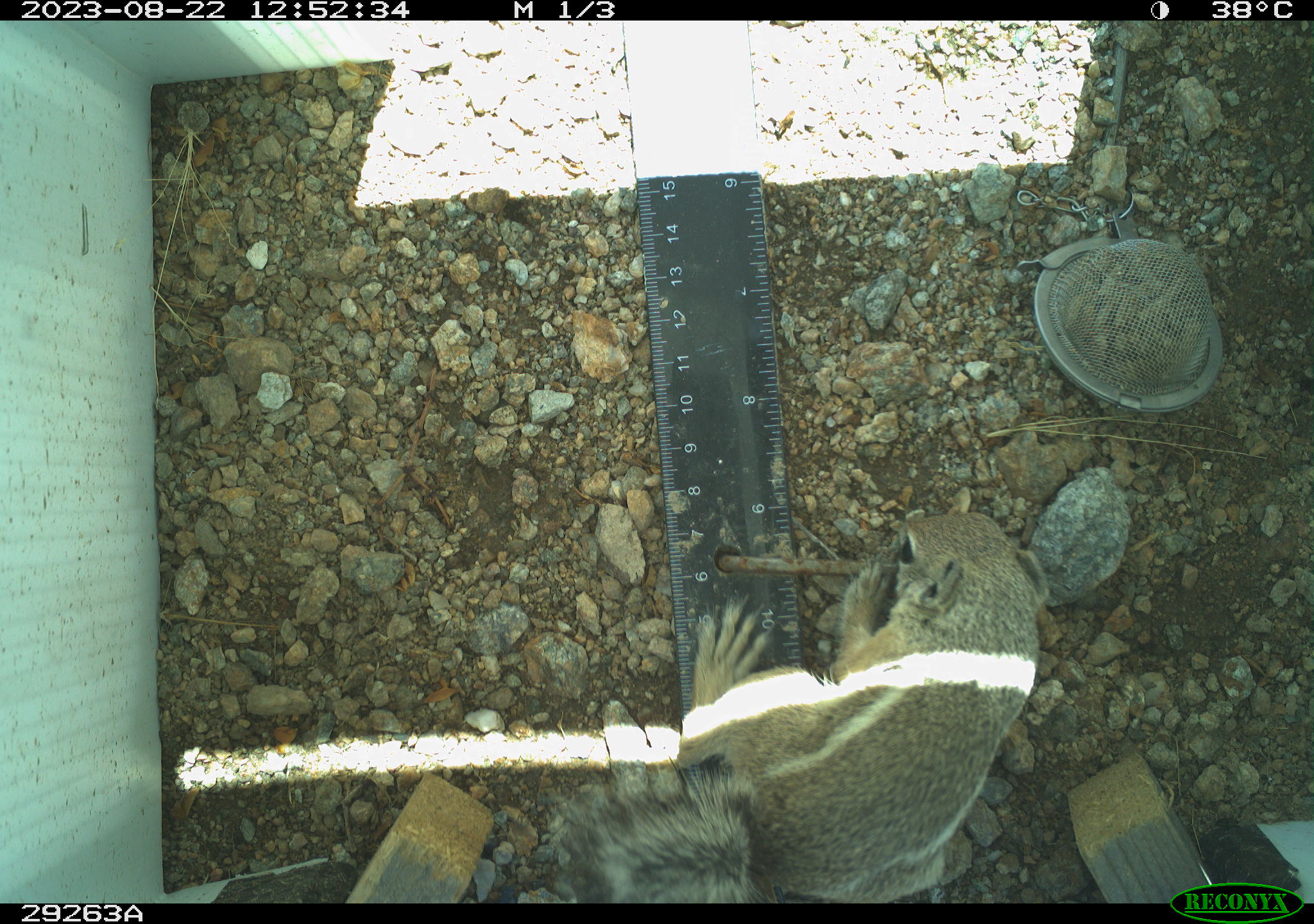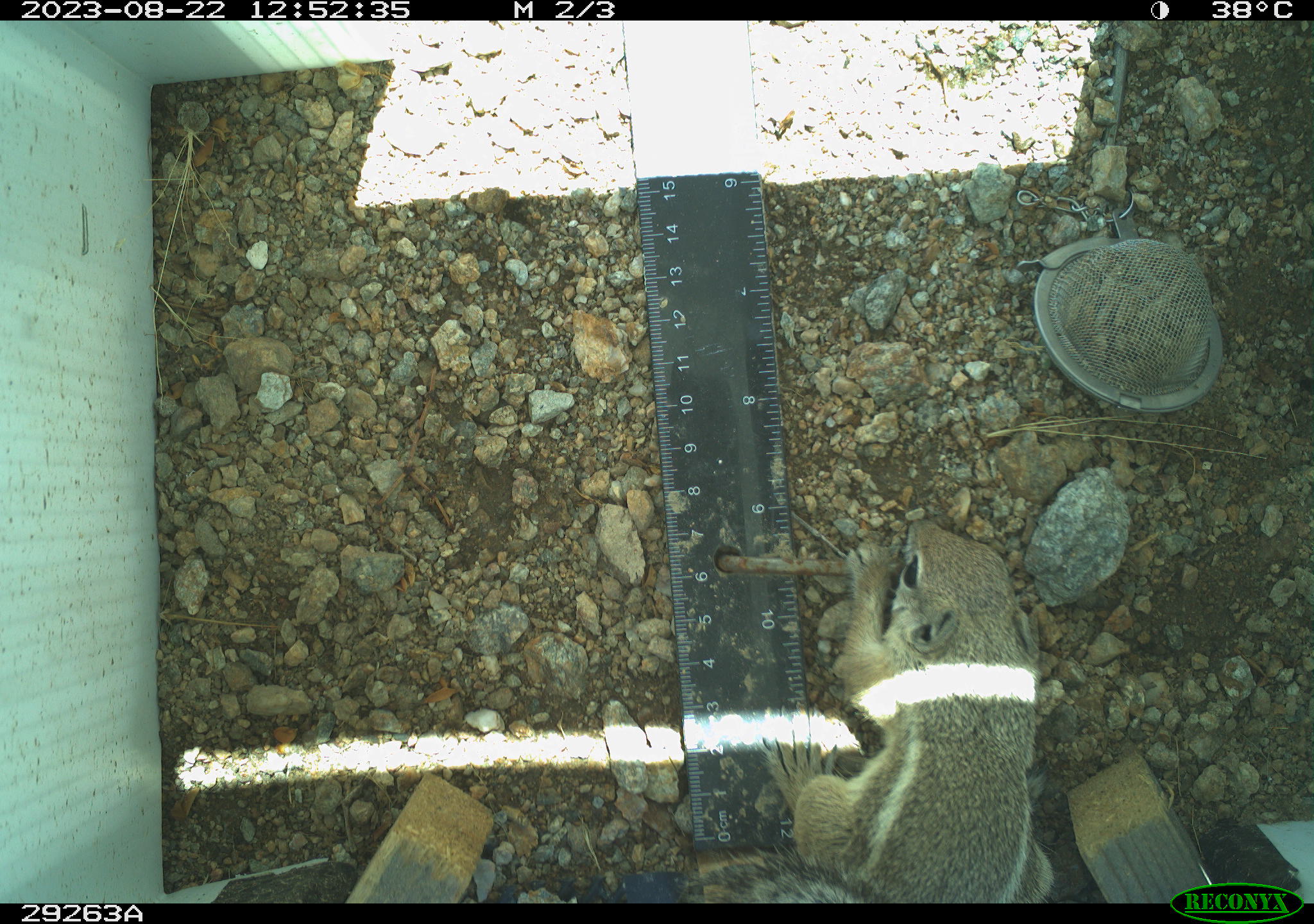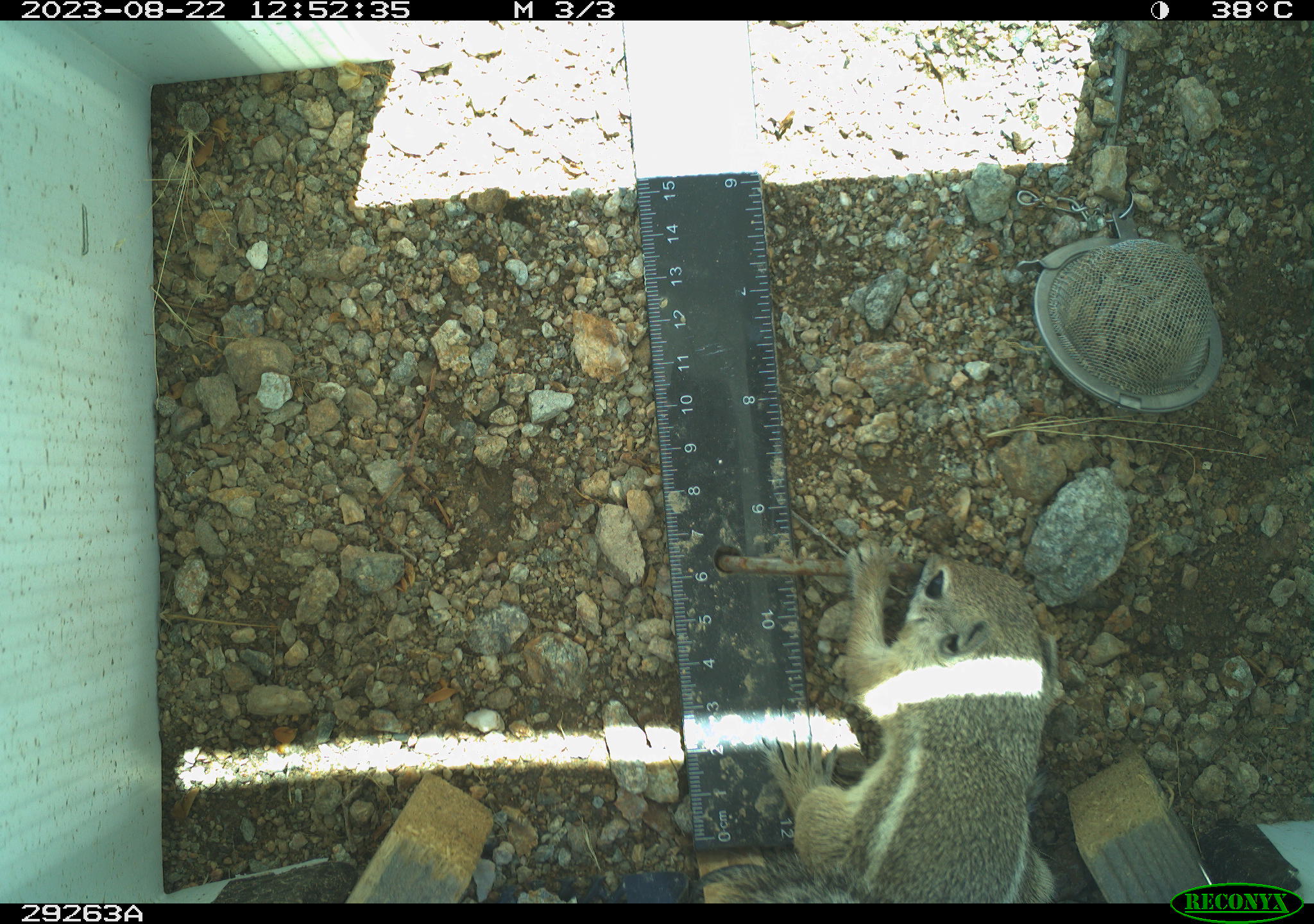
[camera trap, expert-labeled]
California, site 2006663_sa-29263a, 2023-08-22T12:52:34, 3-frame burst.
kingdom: Animalia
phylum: Chordata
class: Mammalia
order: Rodentia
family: Sciuridae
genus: Ammospermophilus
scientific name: Ammospermophilus leucurus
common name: white-tailed antelope squirrel